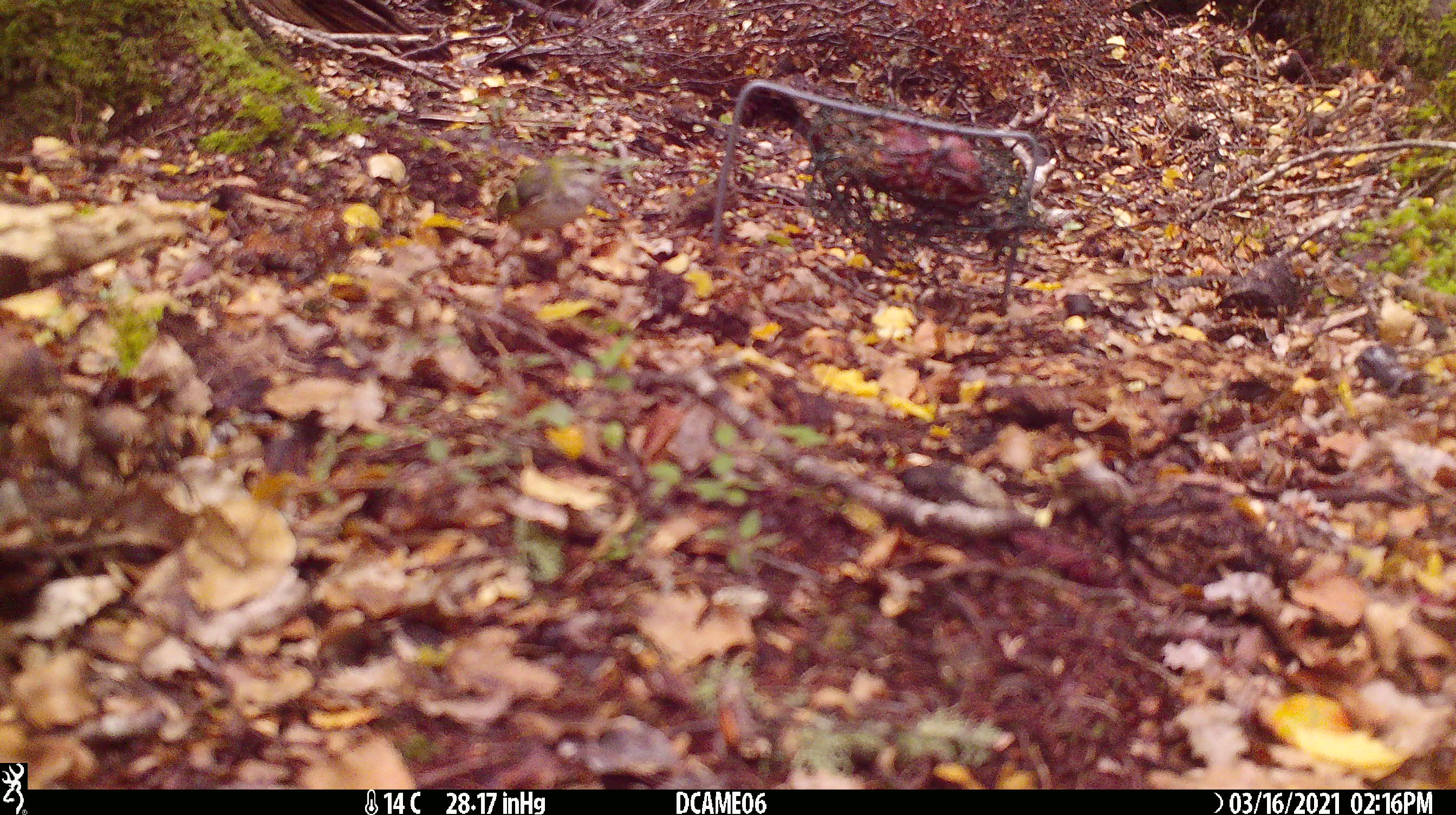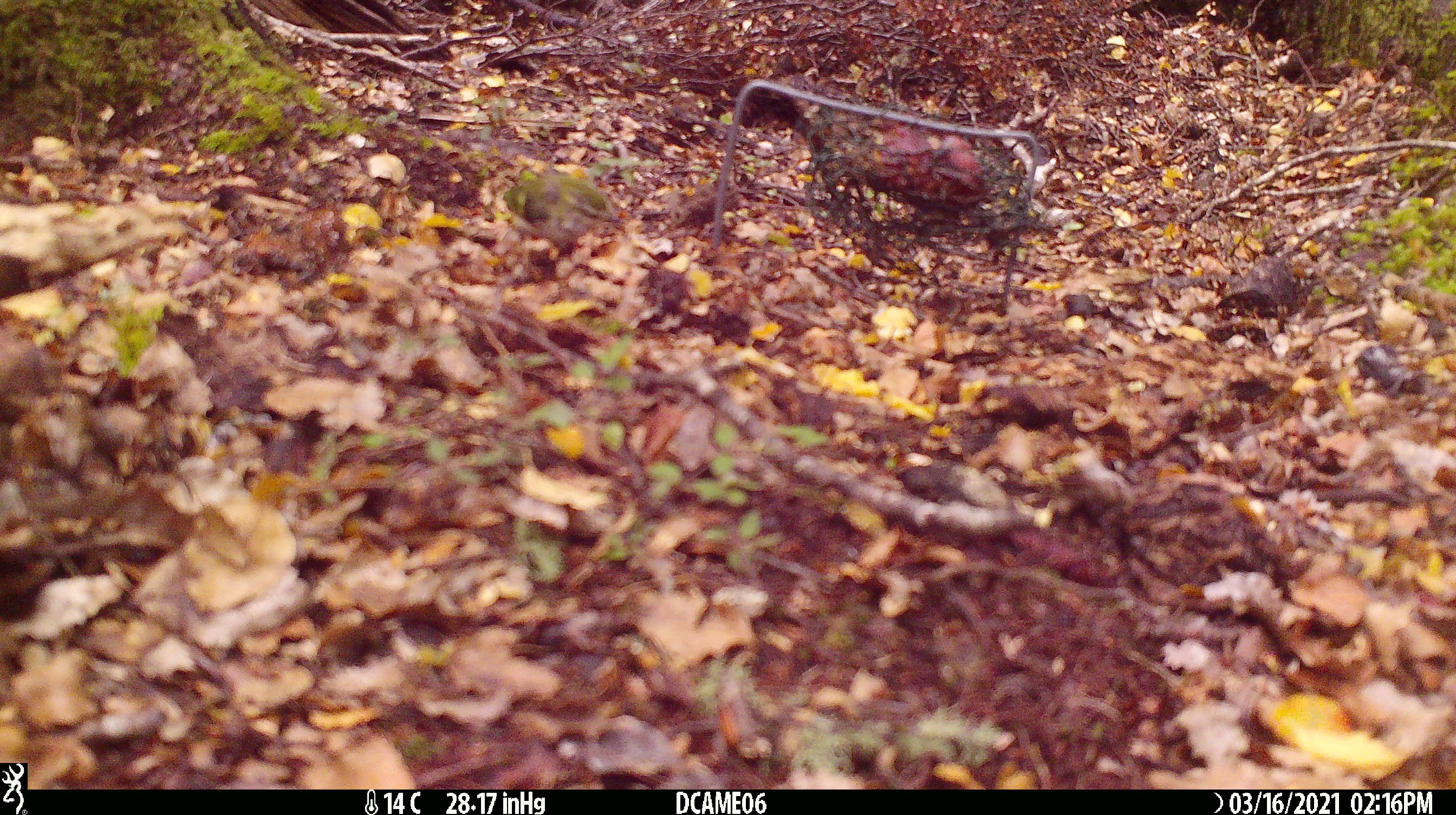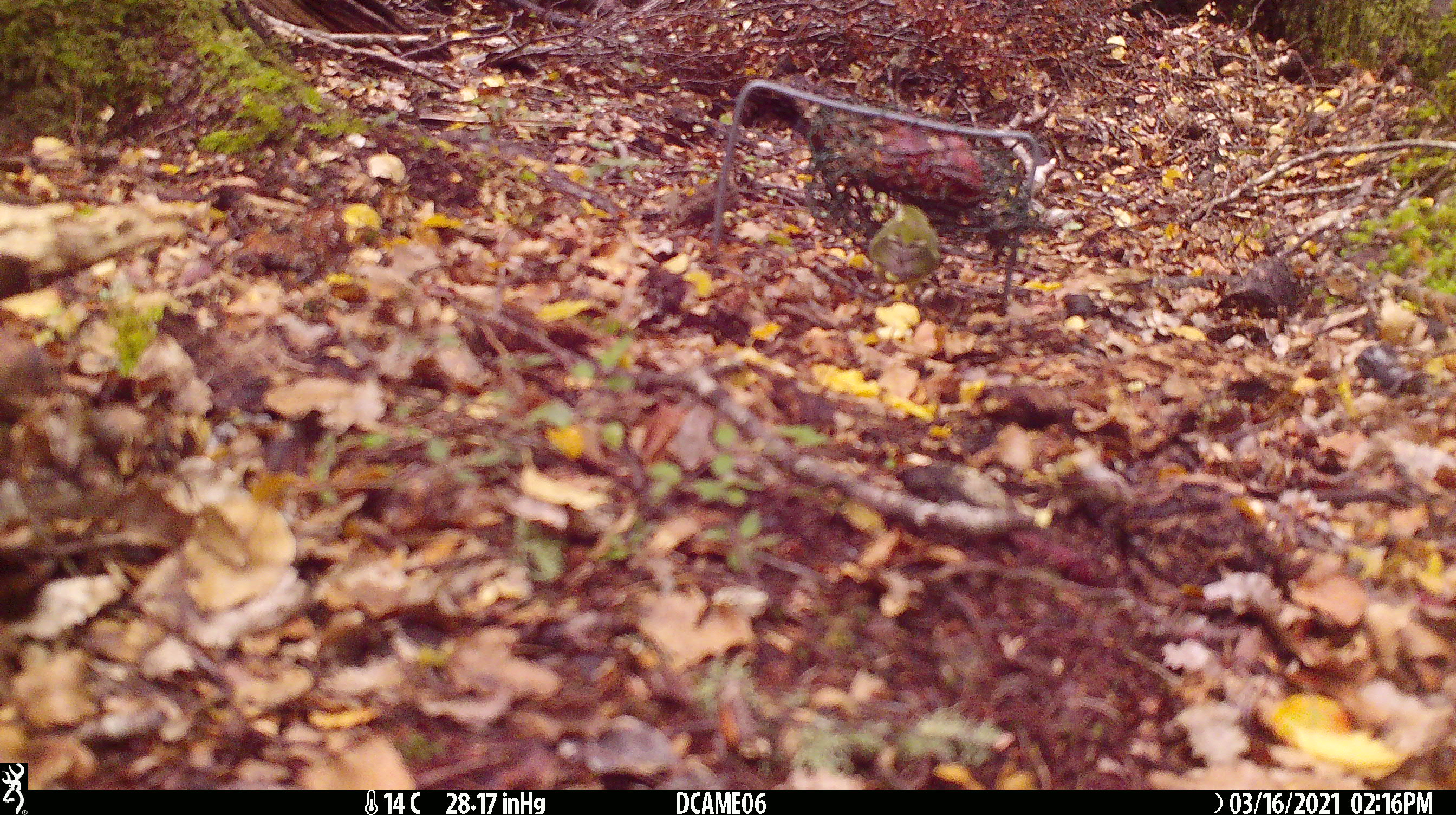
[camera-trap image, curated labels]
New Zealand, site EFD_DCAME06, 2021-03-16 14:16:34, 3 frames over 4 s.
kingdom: Animalia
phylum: Chordata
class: Aves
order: Passeriformes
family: Acanthisittidae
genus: Acanthisitta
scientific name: Acanthisitta chloris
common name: rifleman